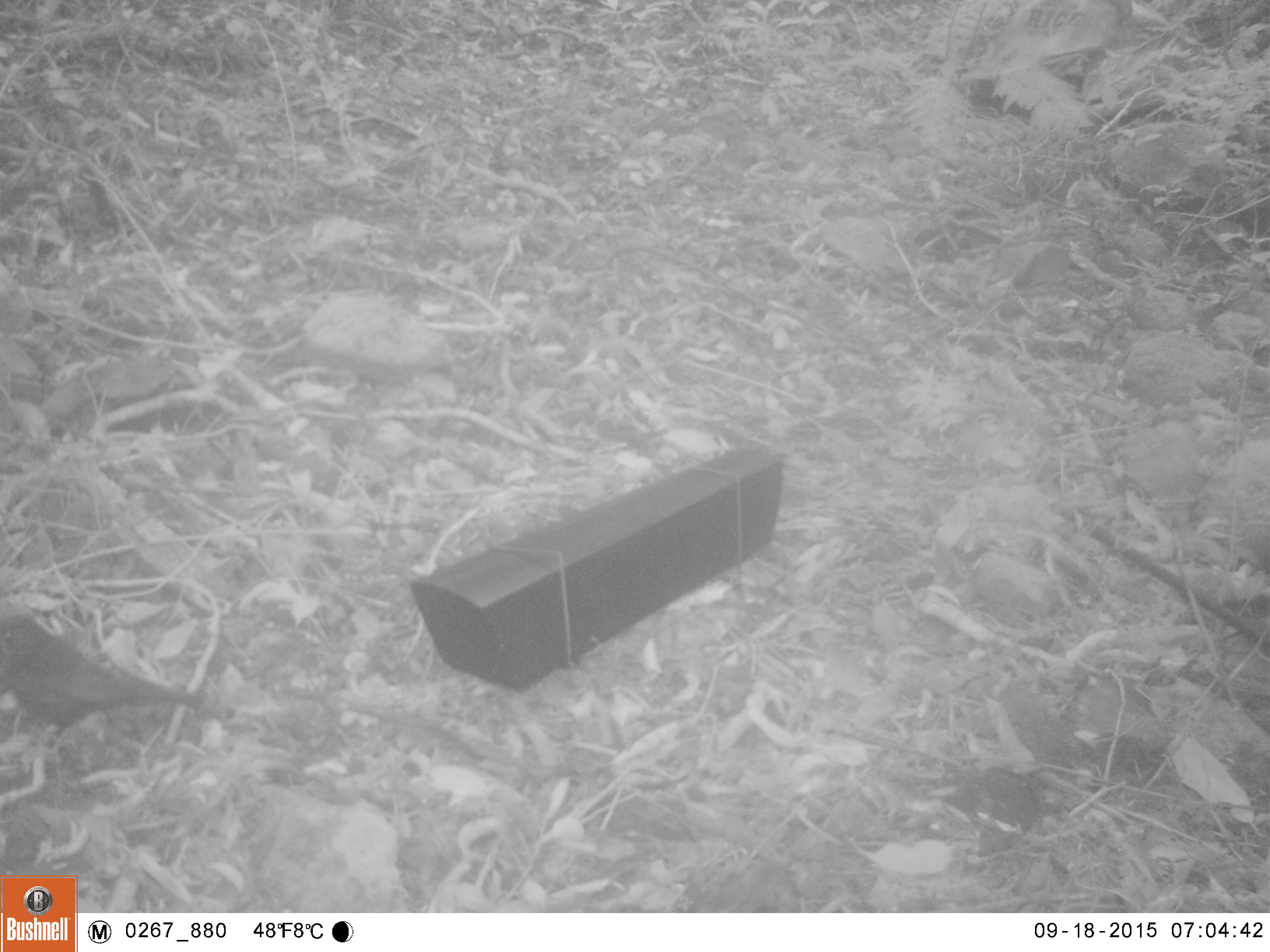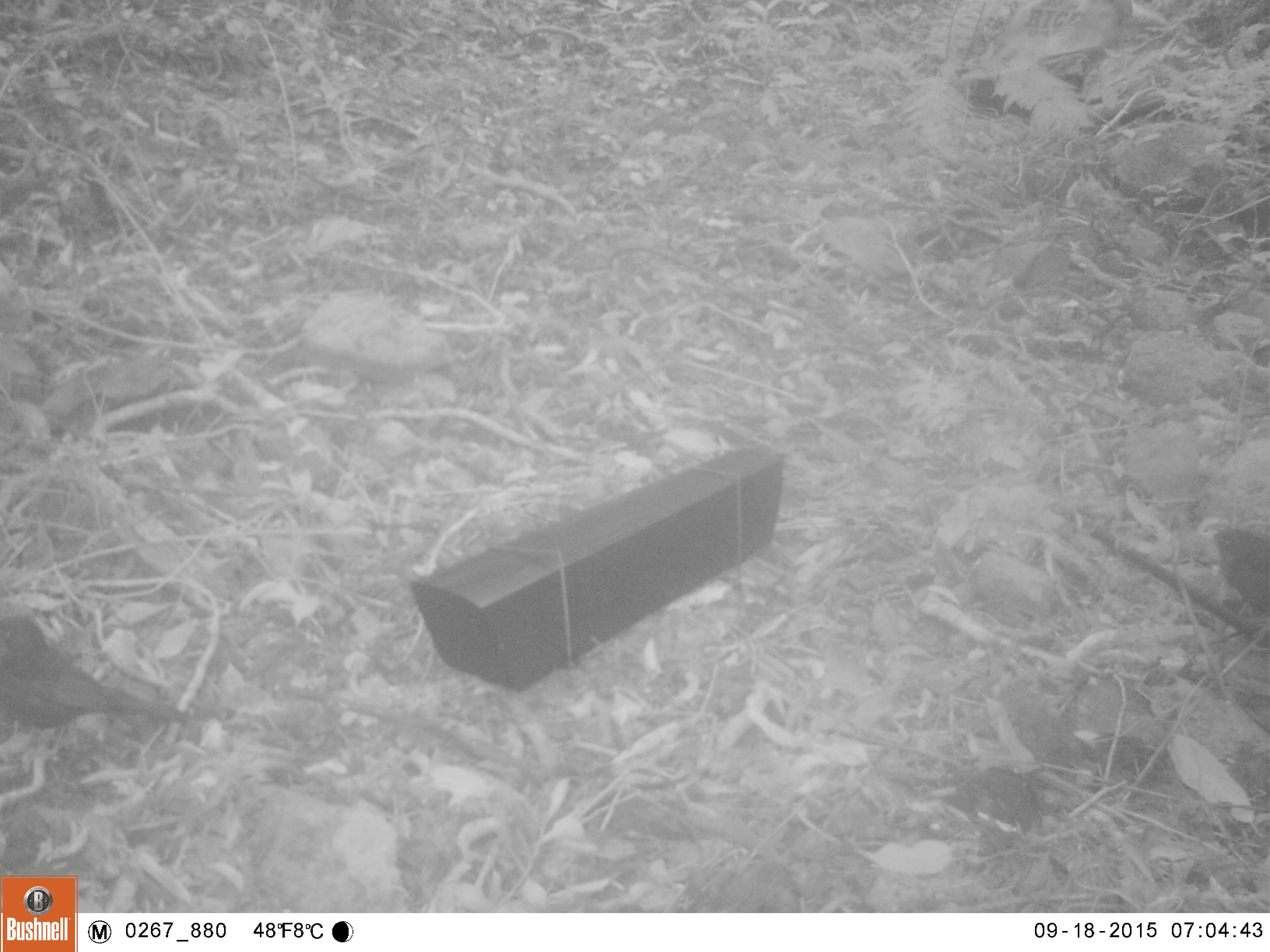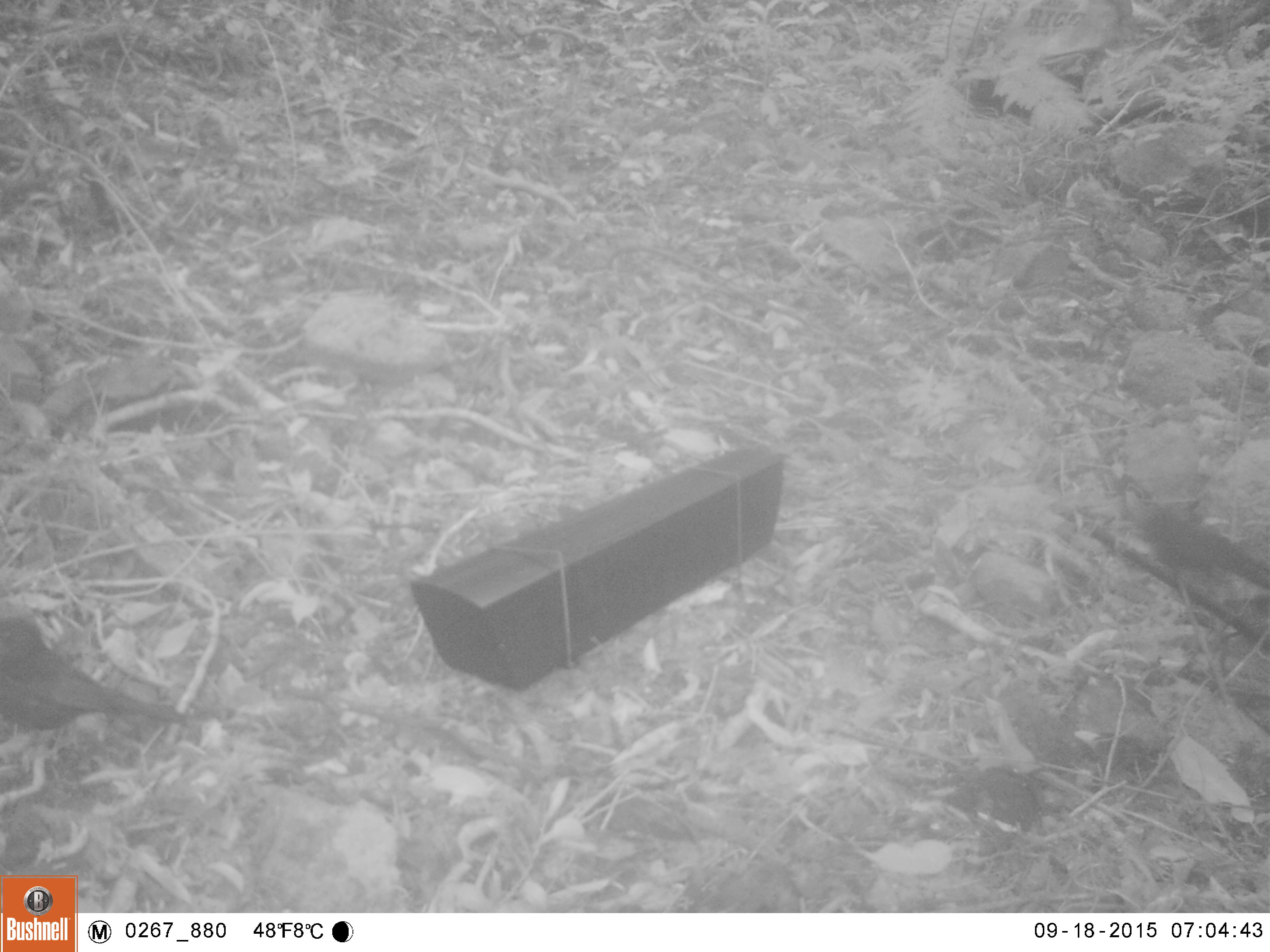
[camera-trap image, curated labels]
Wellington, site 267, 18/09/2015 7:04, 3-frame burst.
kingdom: Animalia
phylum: Chordata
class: Aves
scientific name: Aves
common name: bird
Bird (Aves).